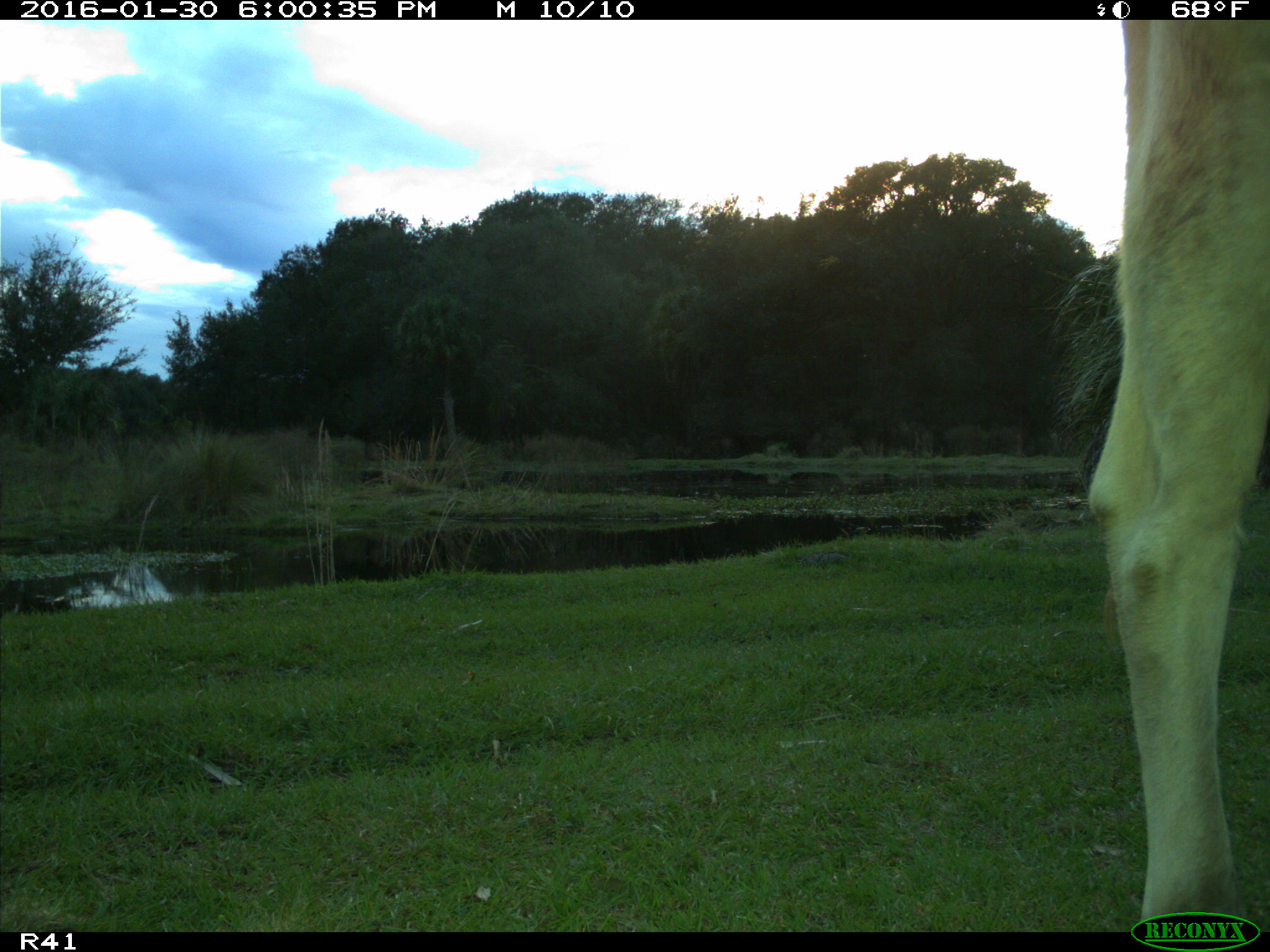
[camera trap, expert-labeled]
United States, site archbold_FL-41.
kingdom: Animalia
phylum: Chordata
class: Mammalia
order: Artiodactyla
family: Bovidae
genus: Bos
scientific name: Bos taurus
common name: domestic cow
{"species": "Bos taurus (domestic cow)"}